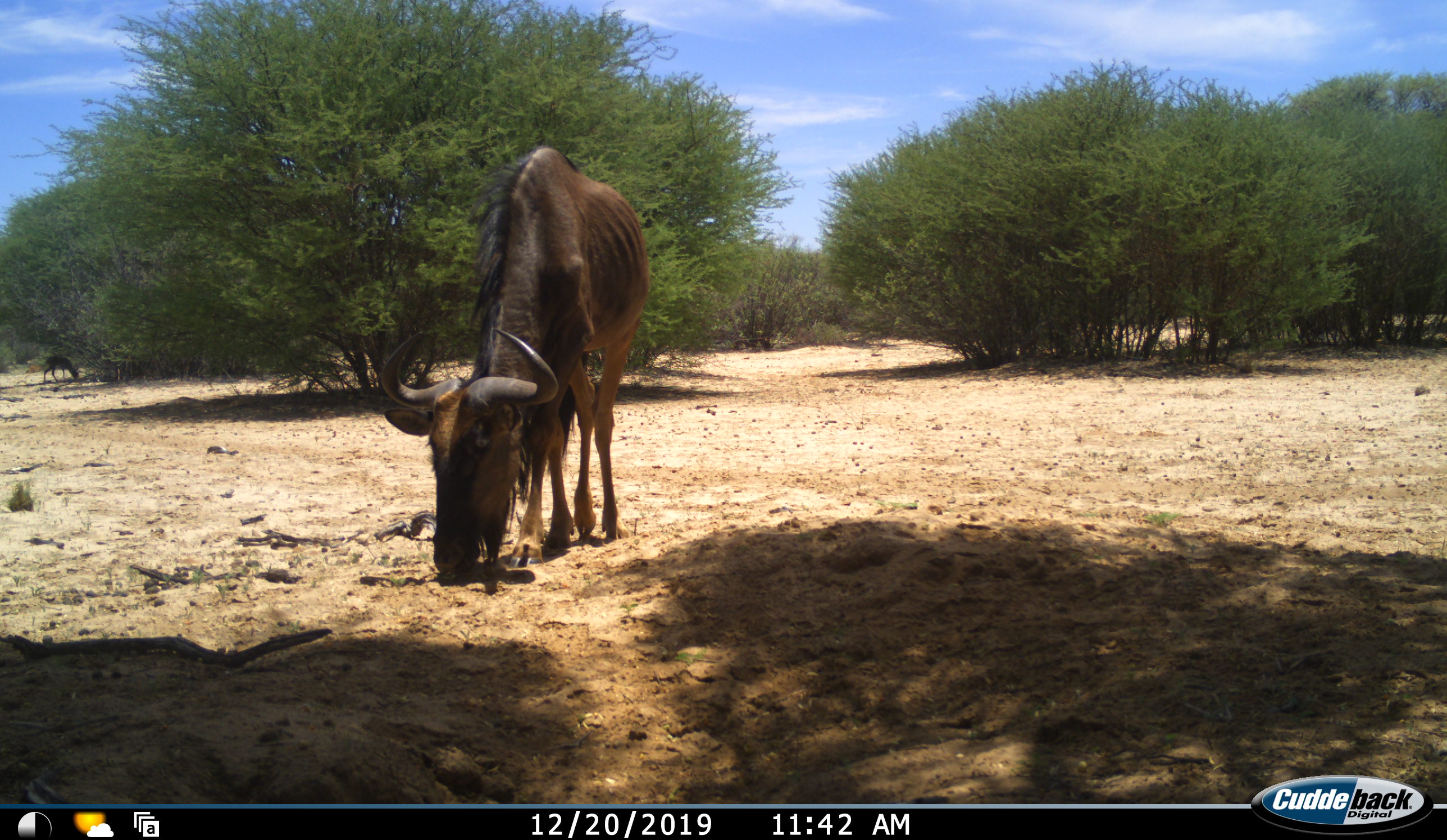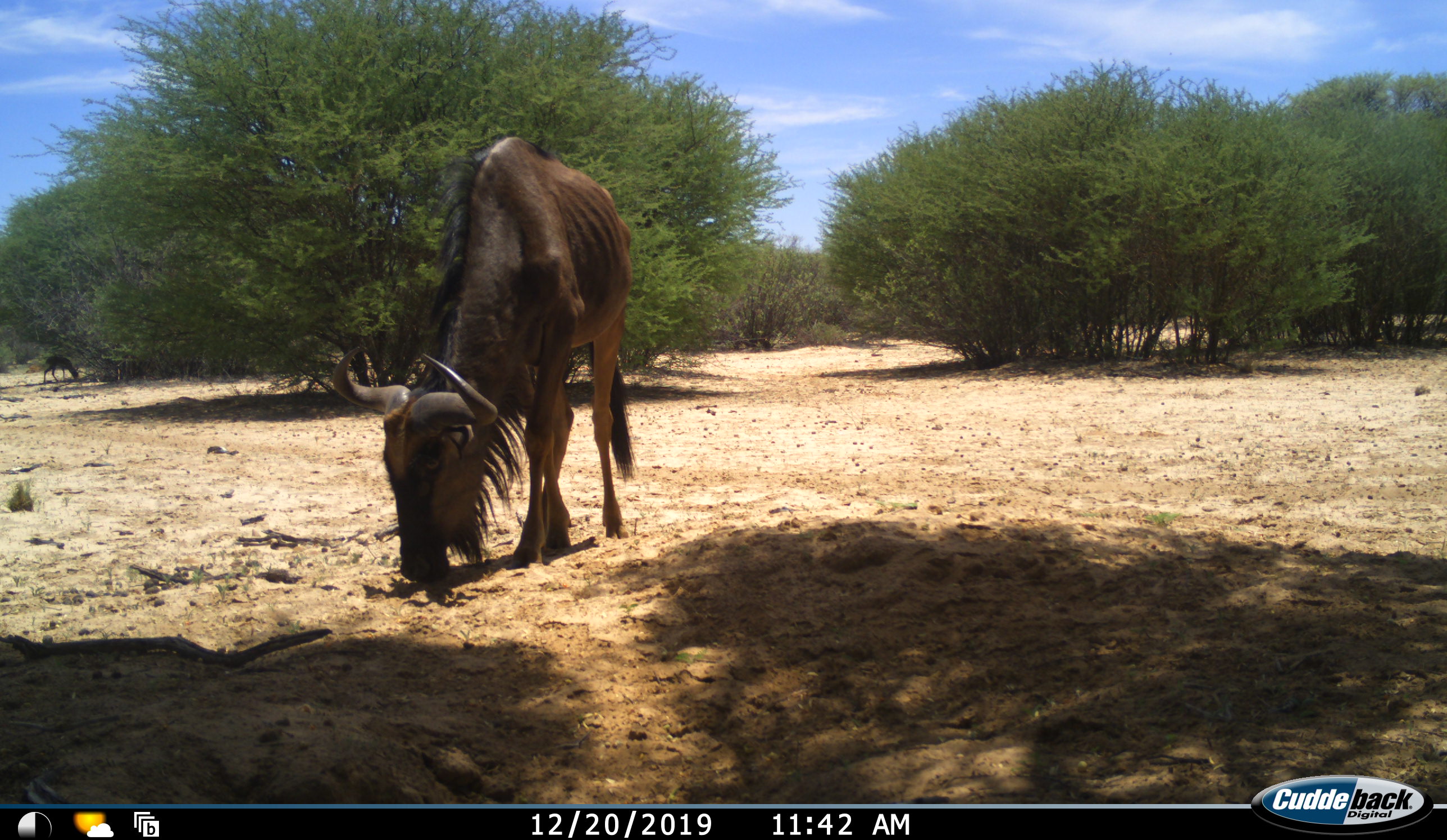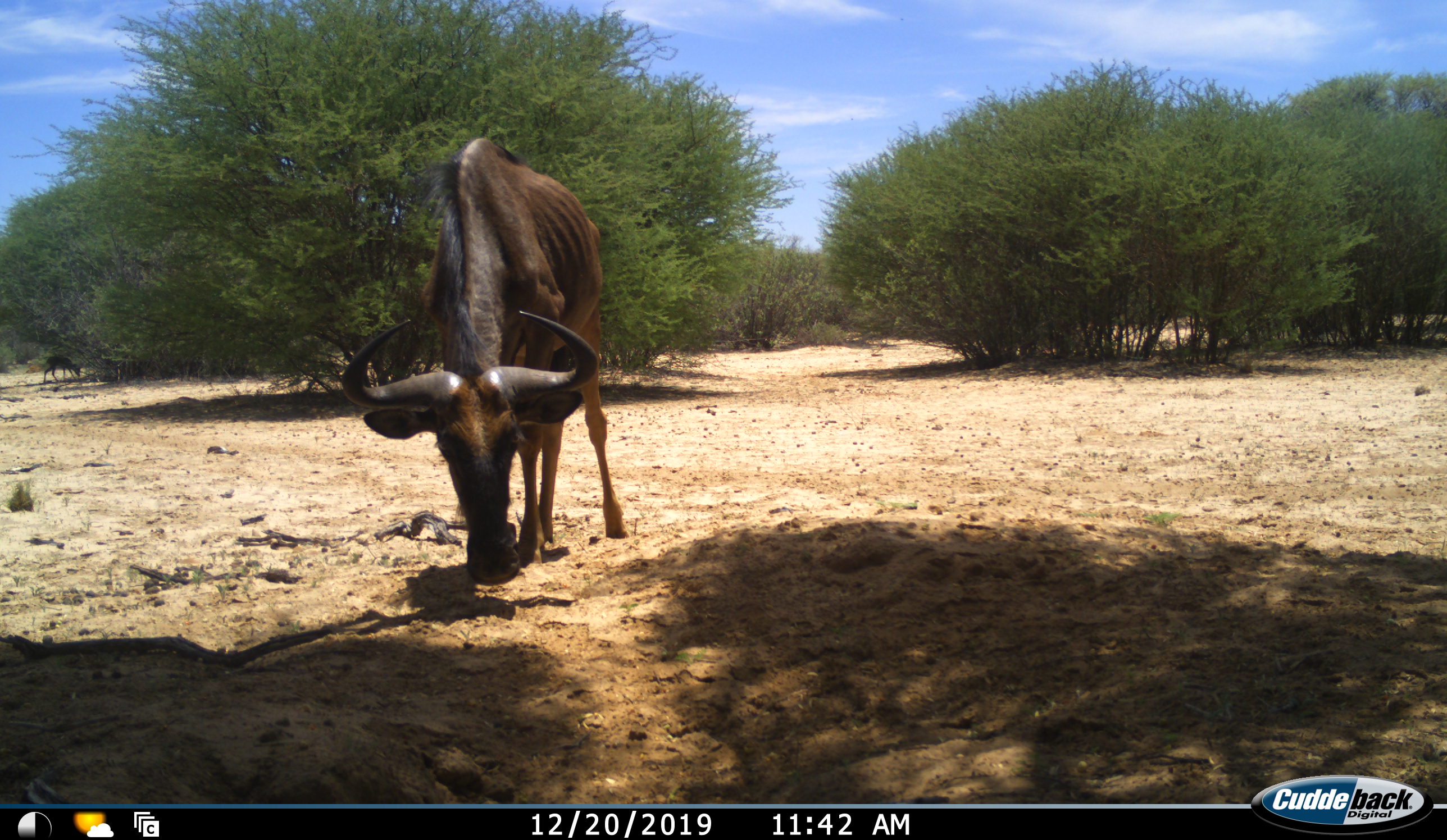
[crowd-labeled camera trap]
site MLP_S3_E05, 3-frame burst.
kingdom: Animalia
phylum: Chordata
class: Mammalia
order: Artiodactyla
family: Bovidae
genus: Connochaetes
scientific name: Connochaetes taurinus taurinus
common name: blue wildebeest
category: wildebeestblue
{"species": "wildebeestblue (blue wildebeest) (Connochaetes taurinus taurinus)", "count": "1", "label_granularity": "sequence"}